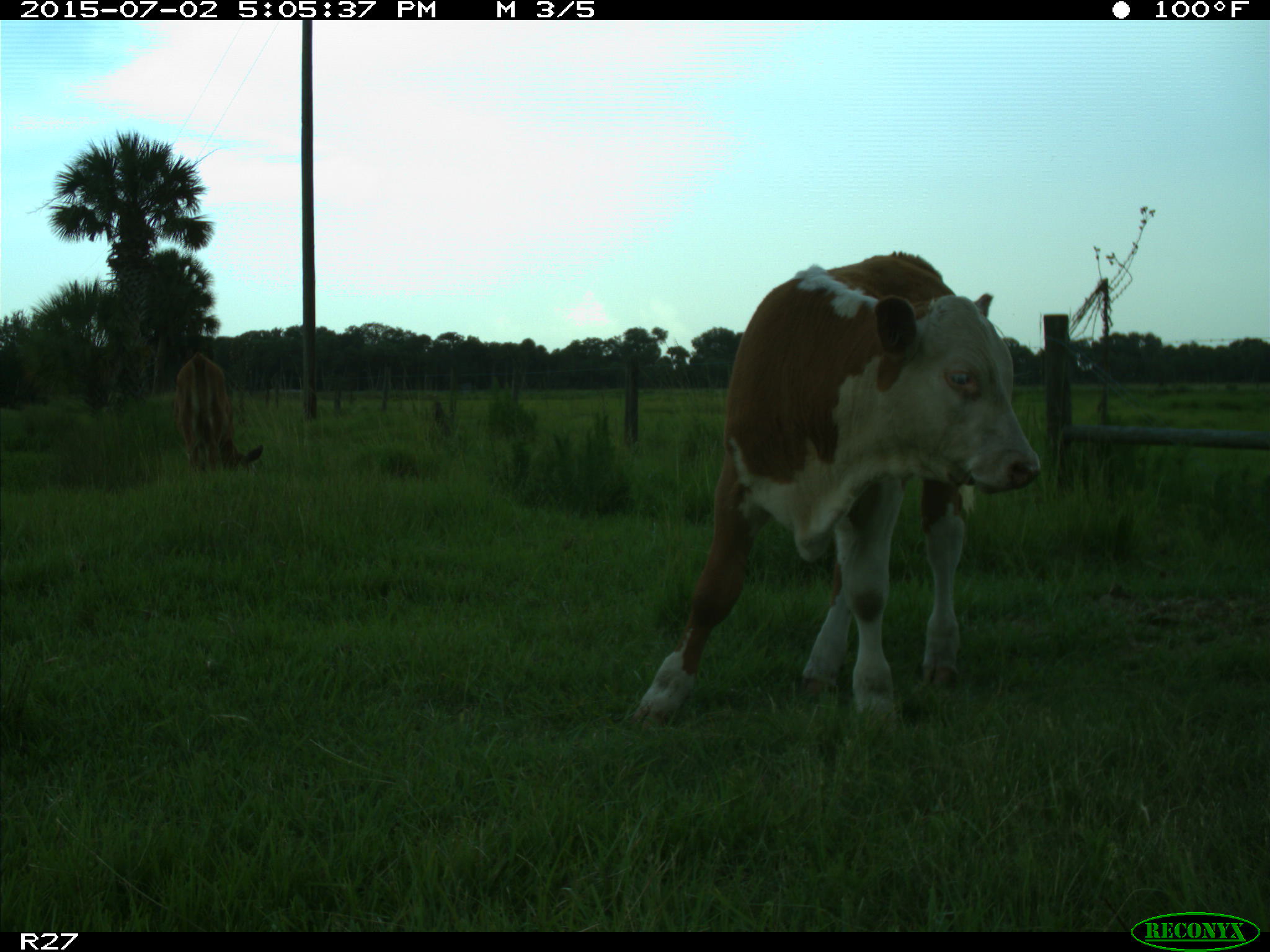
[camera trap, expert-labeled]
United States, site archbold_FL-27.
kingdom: Animalia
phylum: Chordata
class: Mammalia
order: Artiodactyla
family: Bovidae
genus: Bos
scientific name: Bos taurus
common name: domestic cow